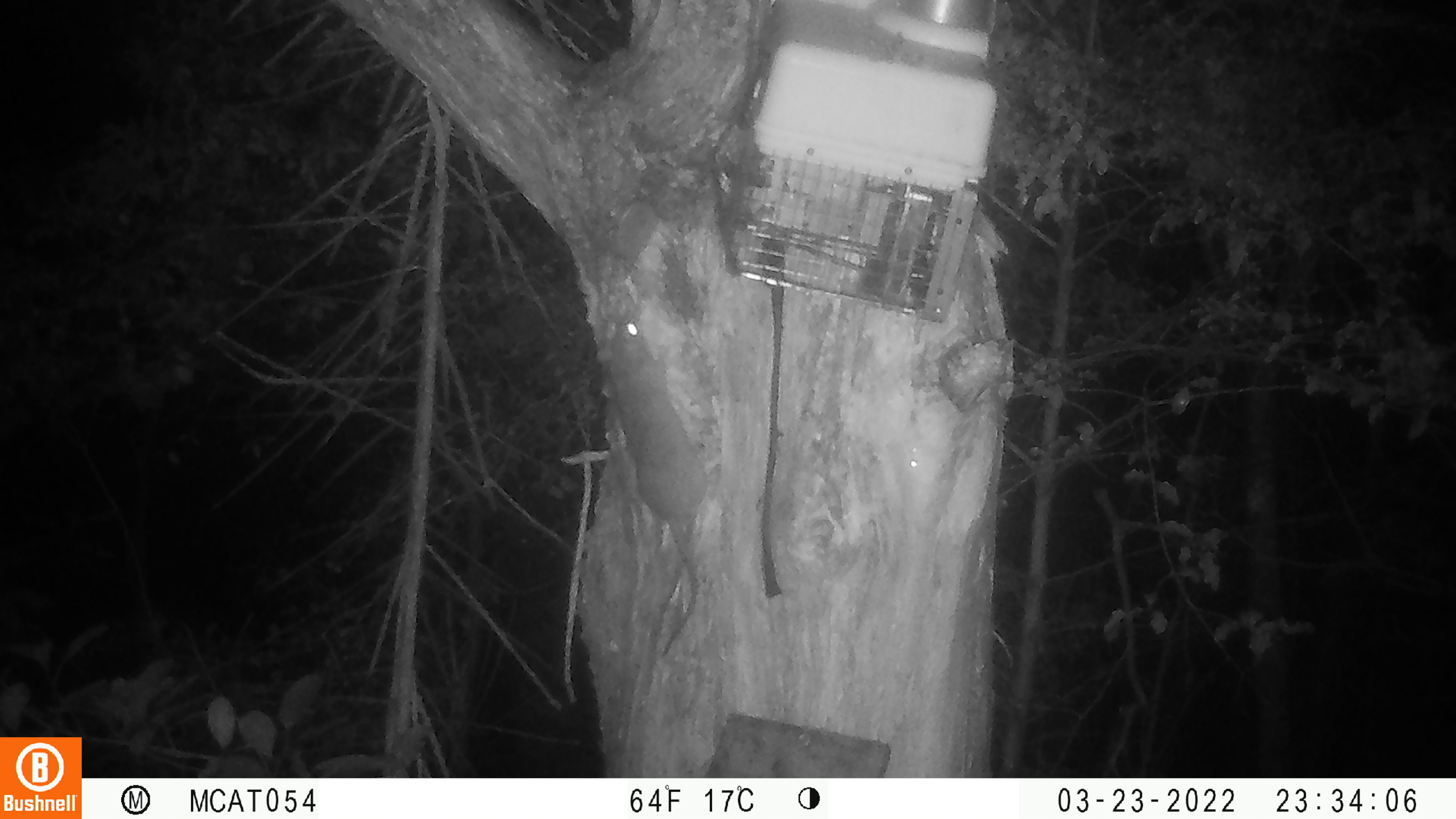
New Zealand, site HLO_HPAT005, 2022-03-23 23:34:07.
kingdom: Animalia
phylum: Chordata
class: Mammalia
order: Rodentia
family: Muridae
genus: Rattus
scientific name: Rattus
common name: rat